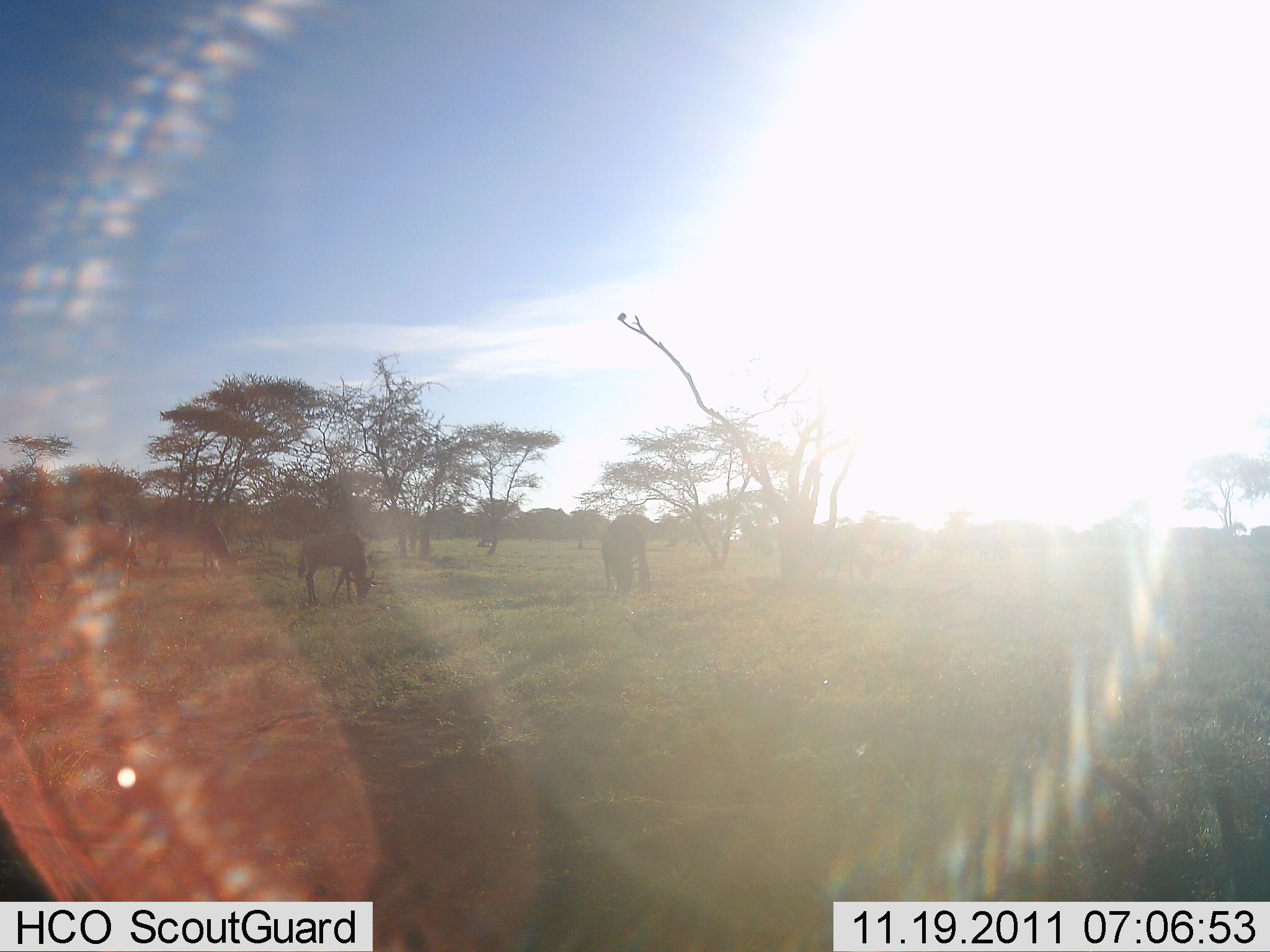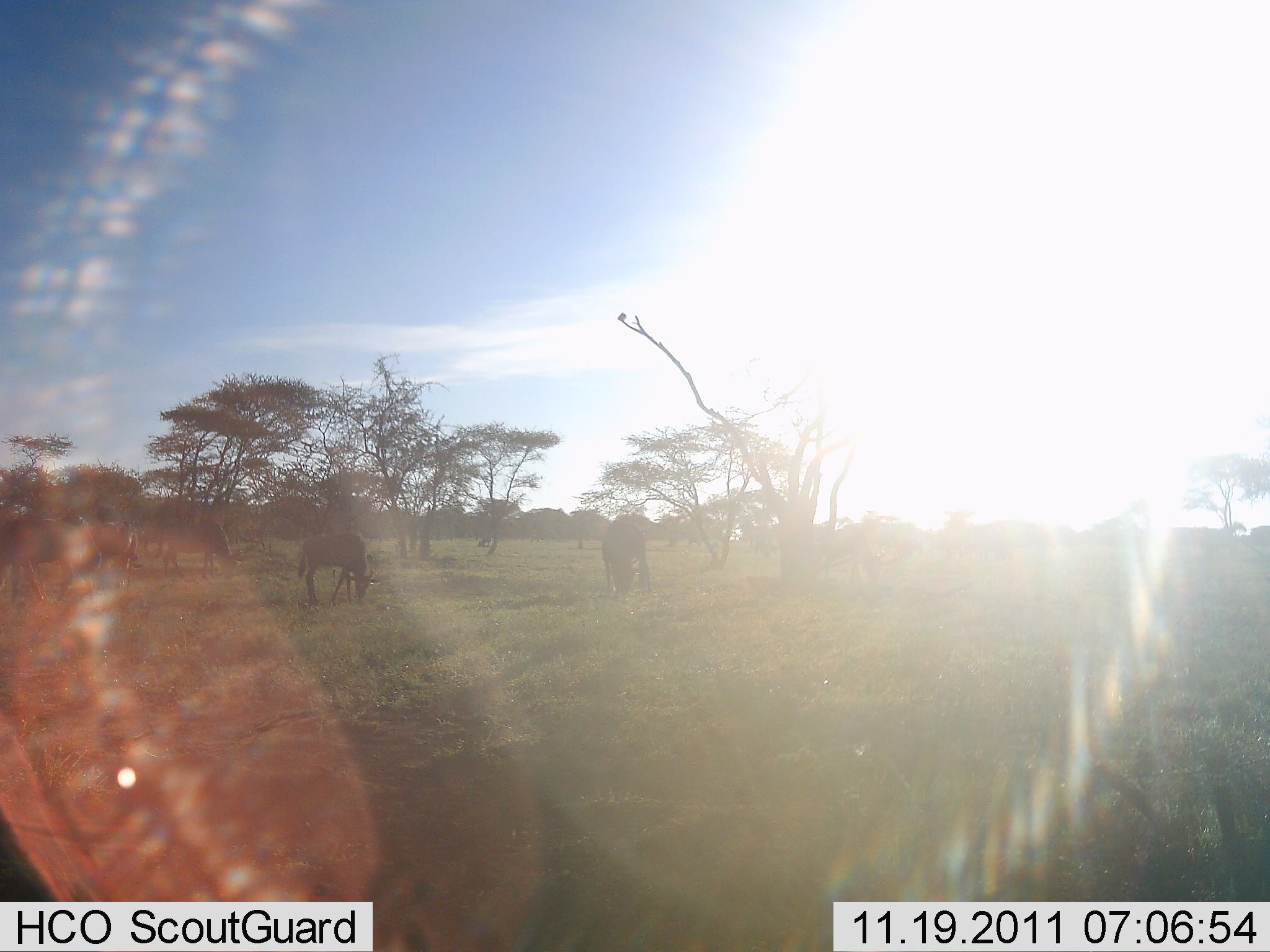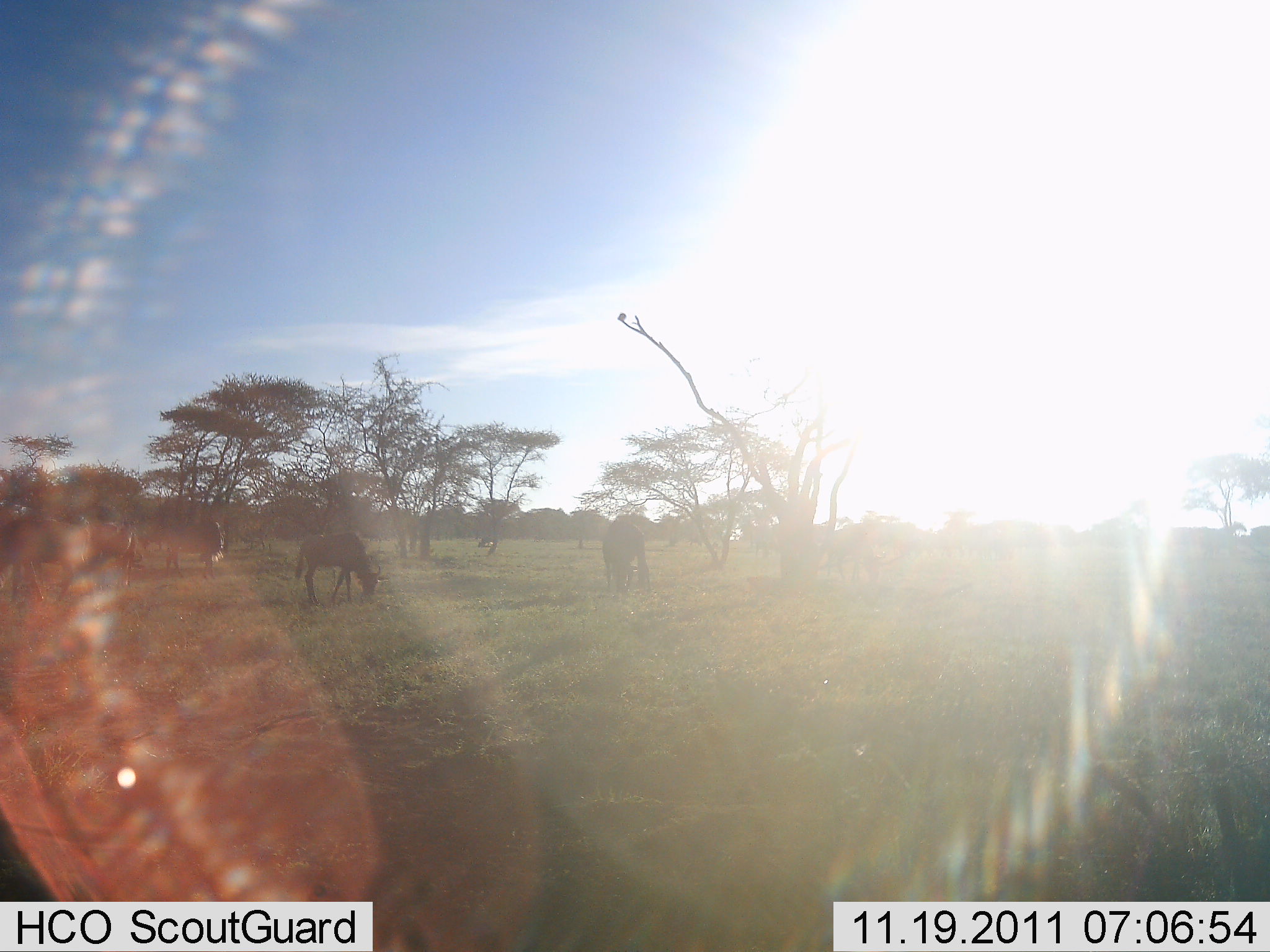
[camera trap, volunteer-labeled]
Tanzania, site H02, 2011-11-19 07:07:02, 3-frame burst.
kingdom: Animalia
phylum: Chordata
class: Mammalia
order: Artiodactyla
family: Bovidae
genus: Connochaetes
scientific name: Connochaetes taurinus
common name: blue wildebeest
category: wildebeest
Wildebeest (blue wildebeest) (Connochaetes taurinus), count 4. Behavior (volunteer vote fractions): standing 29%, resting 0%, moving 0%, interacting 0%. Young present (vote fraction): 0%. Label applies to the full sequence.